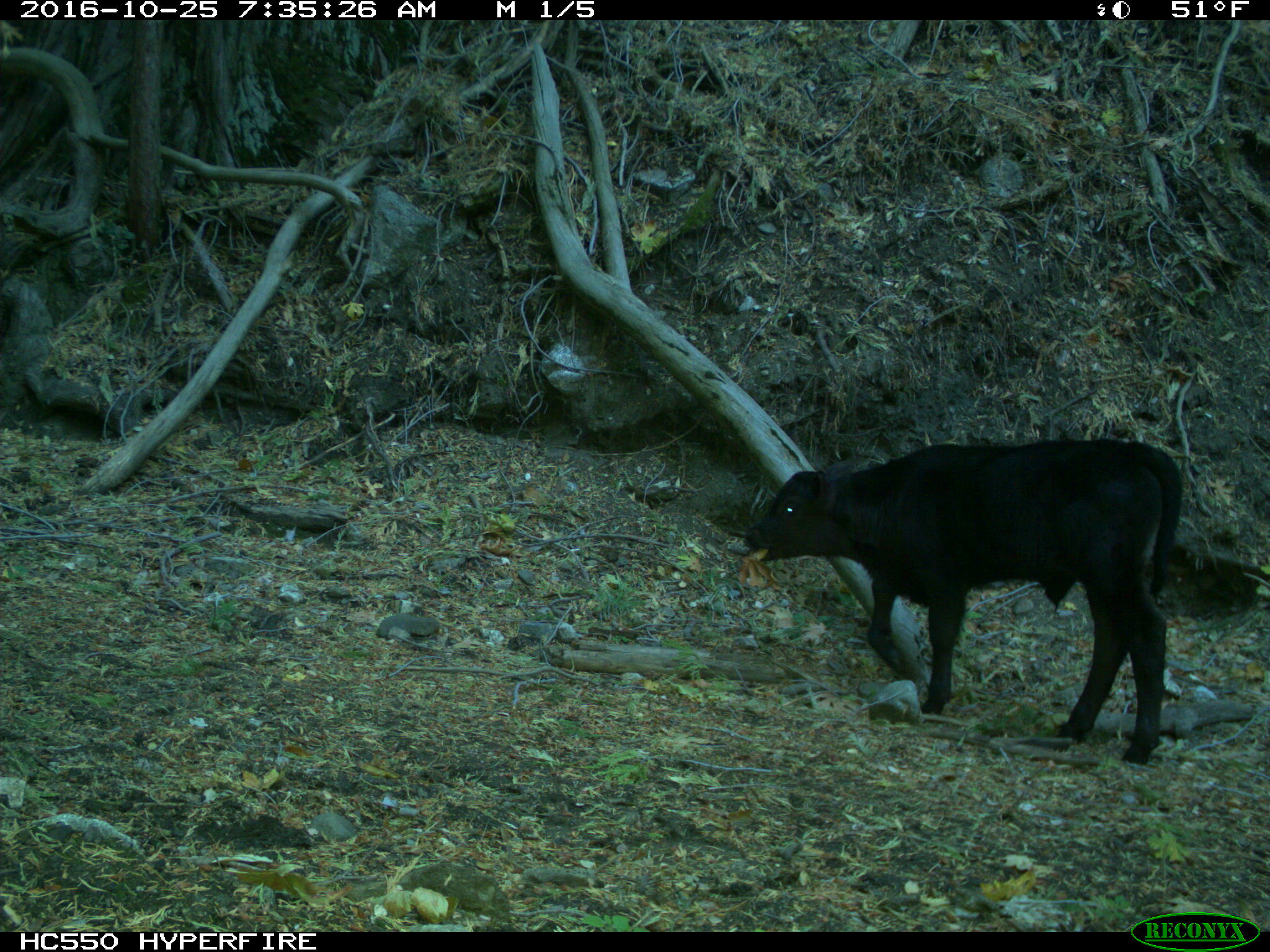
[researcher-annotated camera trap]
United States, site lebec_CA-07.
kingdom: Animalia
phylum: Chordata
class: Mammalia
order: Artiodactyla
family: Bovidae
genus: Bos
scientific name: Bos taurus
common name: domestic cow